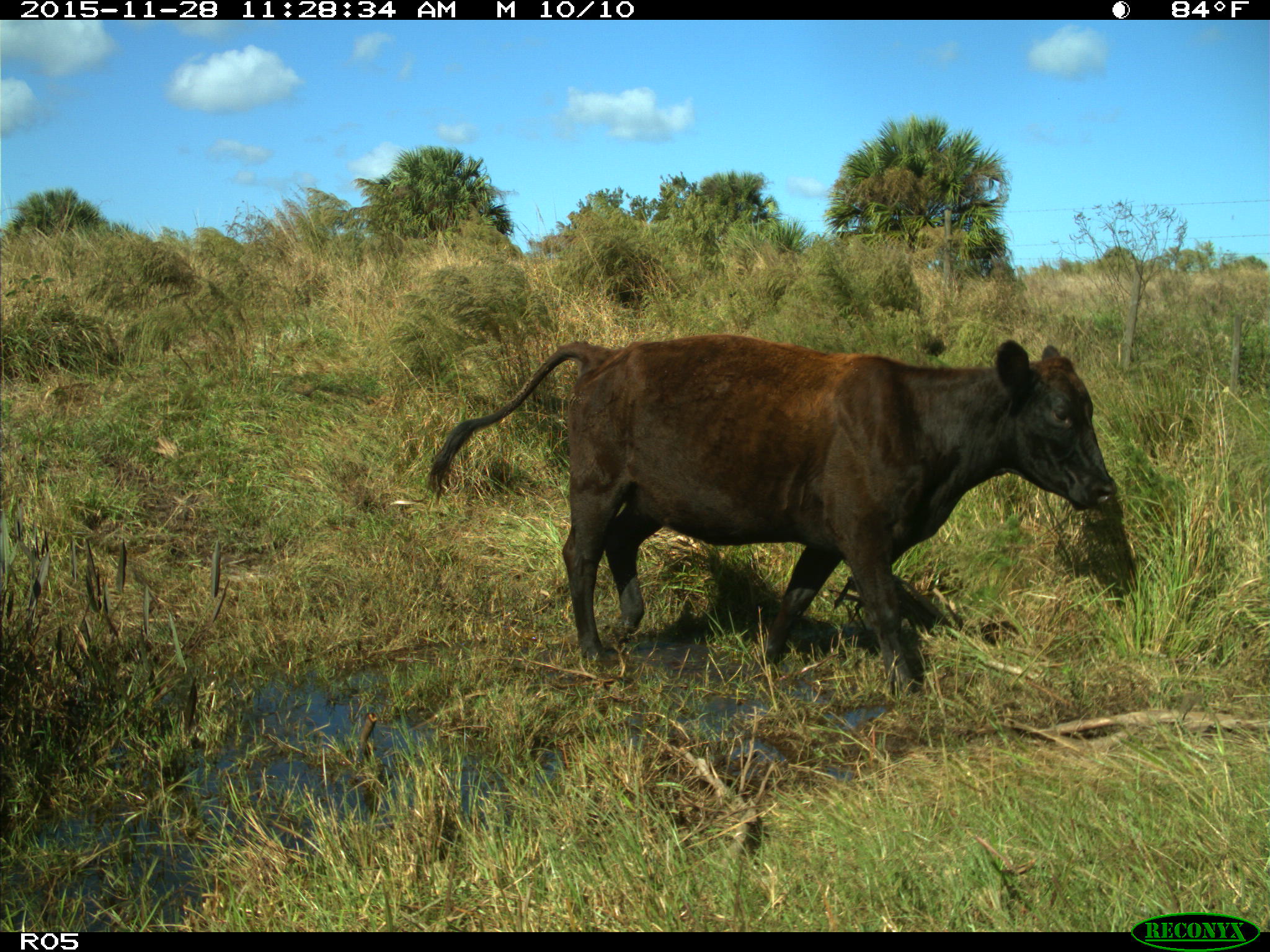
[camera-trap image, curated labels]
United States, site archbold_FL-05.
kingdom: Animalia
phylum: Chordata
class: Mammalia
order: Artiodactyla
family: Bovidae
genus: Bos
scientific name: Bos taurus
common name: domestic cow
Bos taurus (domestic cow).